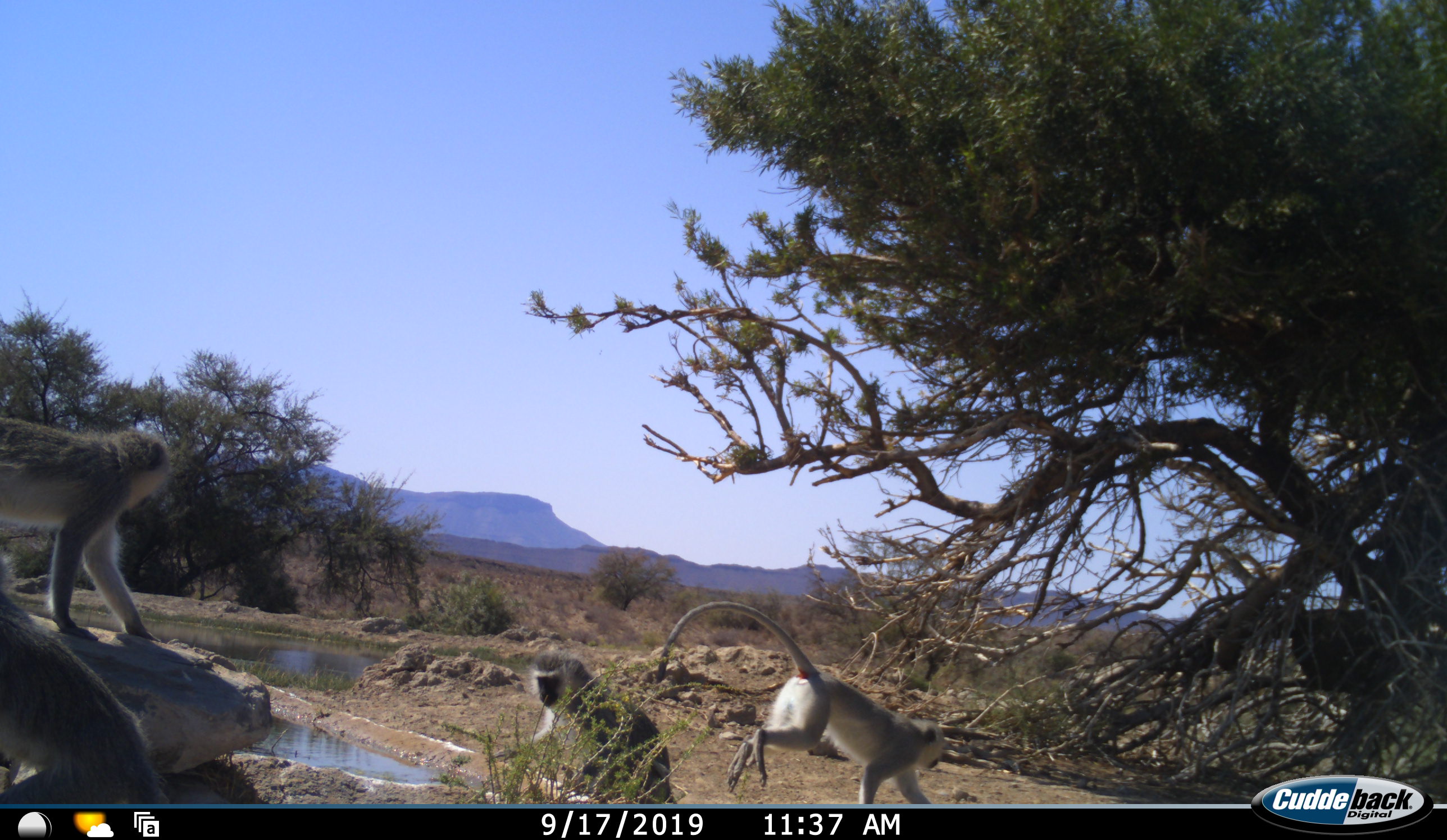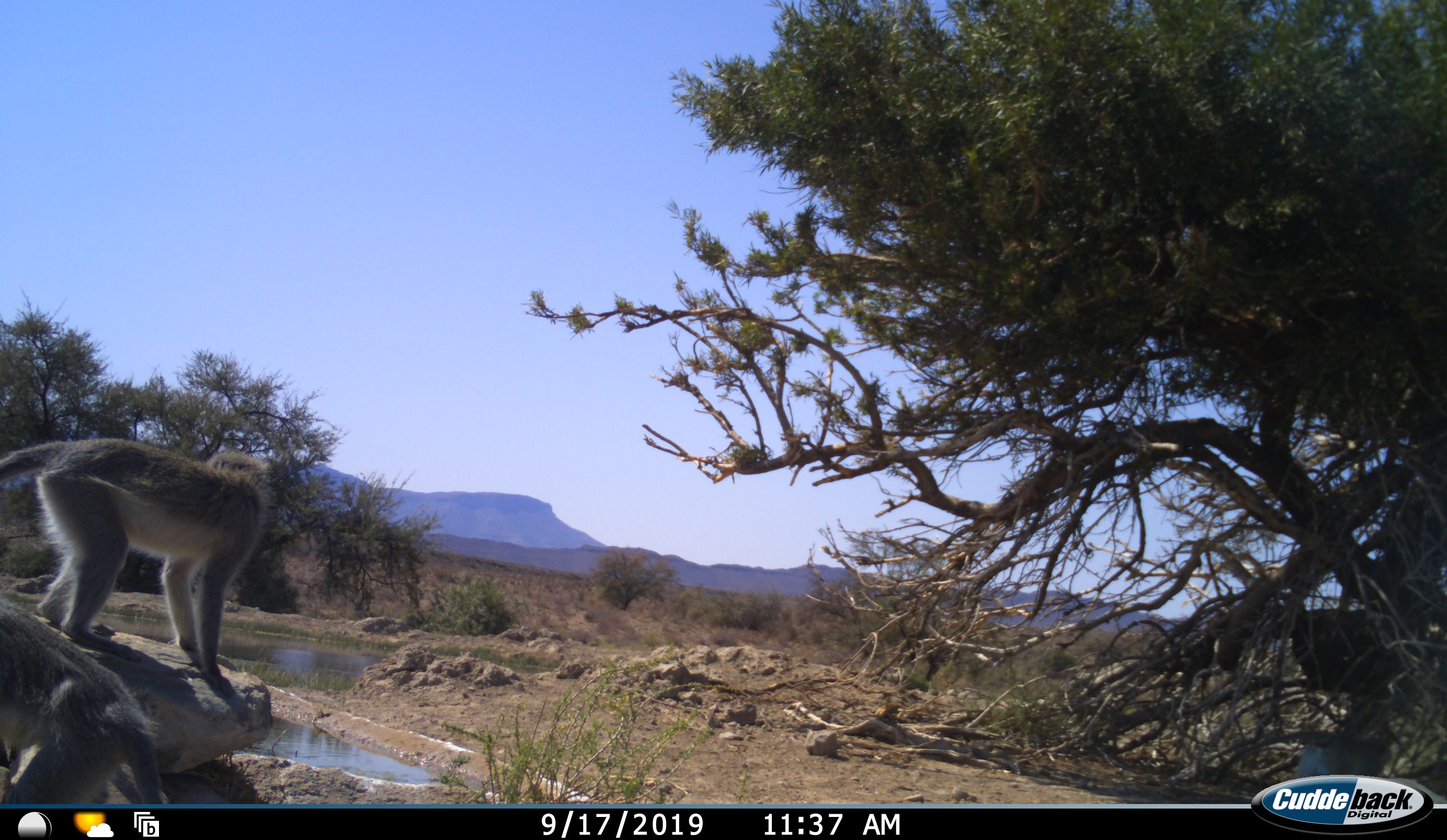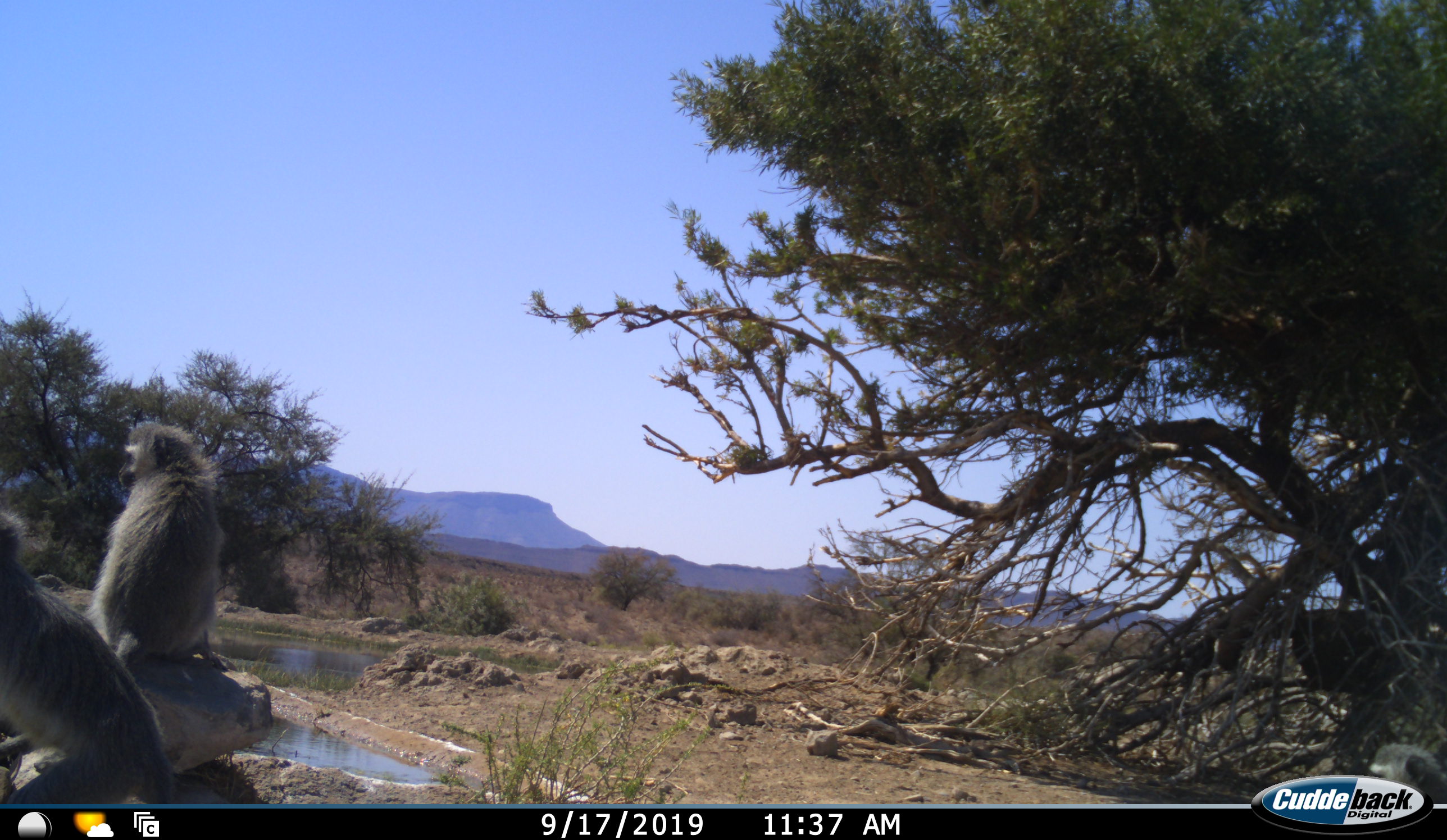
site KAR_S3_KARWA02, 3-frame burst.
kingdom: Animalia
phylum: Chordata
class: Mammalia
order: Primates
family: Cercopithecidae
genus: Chlorocebus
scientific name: Chlorocebus pygerythrus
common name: vervet monkey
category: monkeyvervet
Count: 4.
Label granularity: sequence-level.